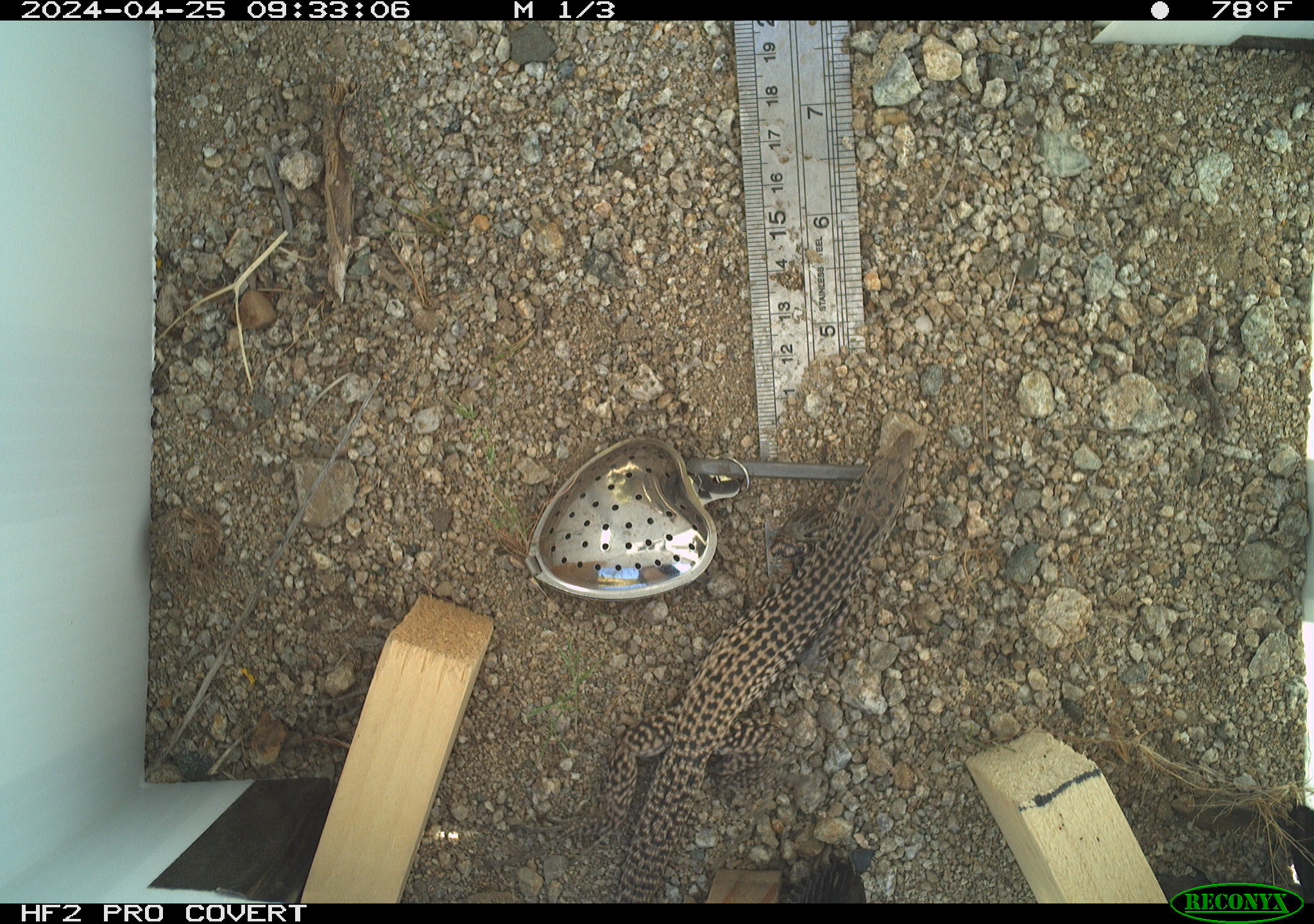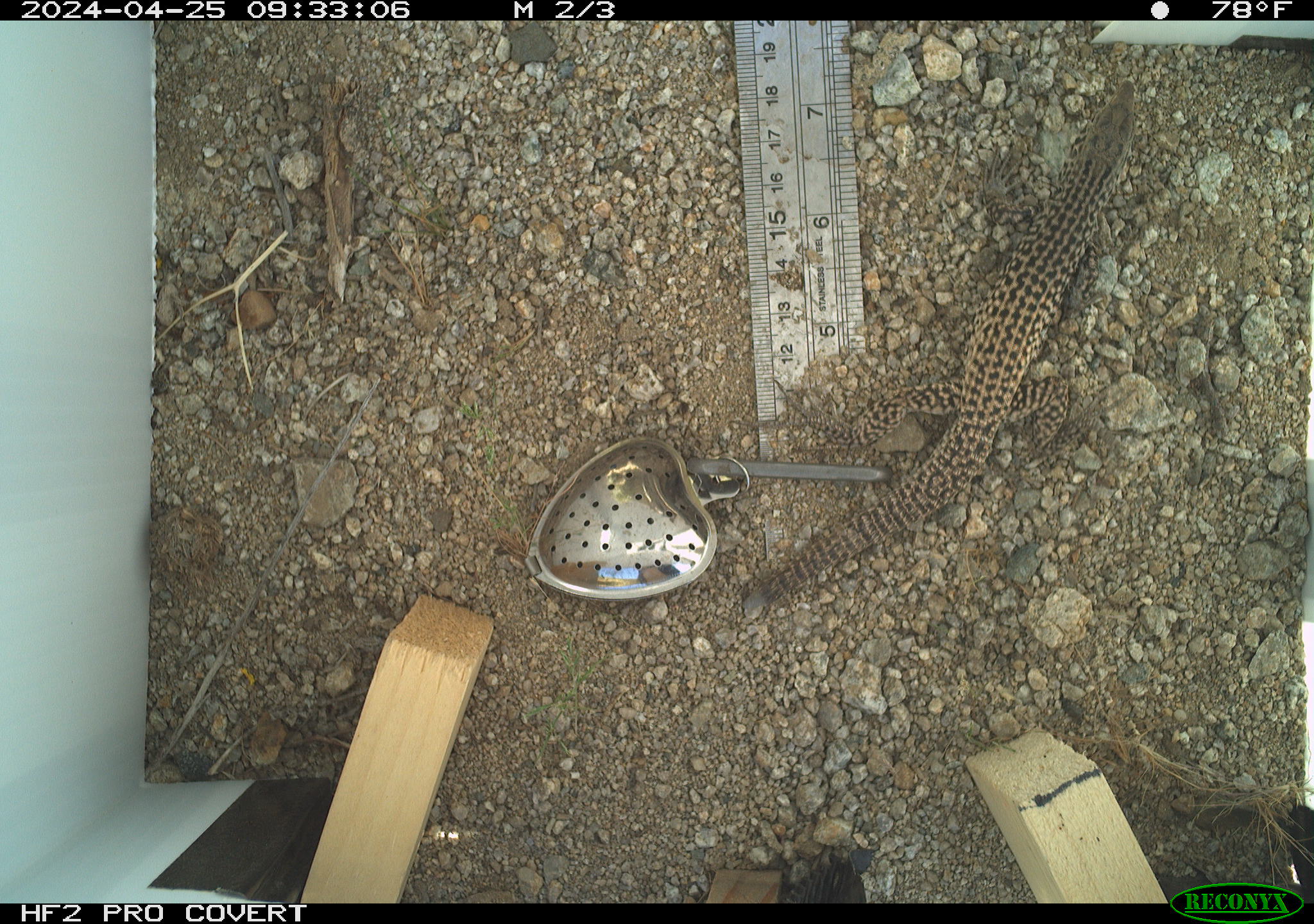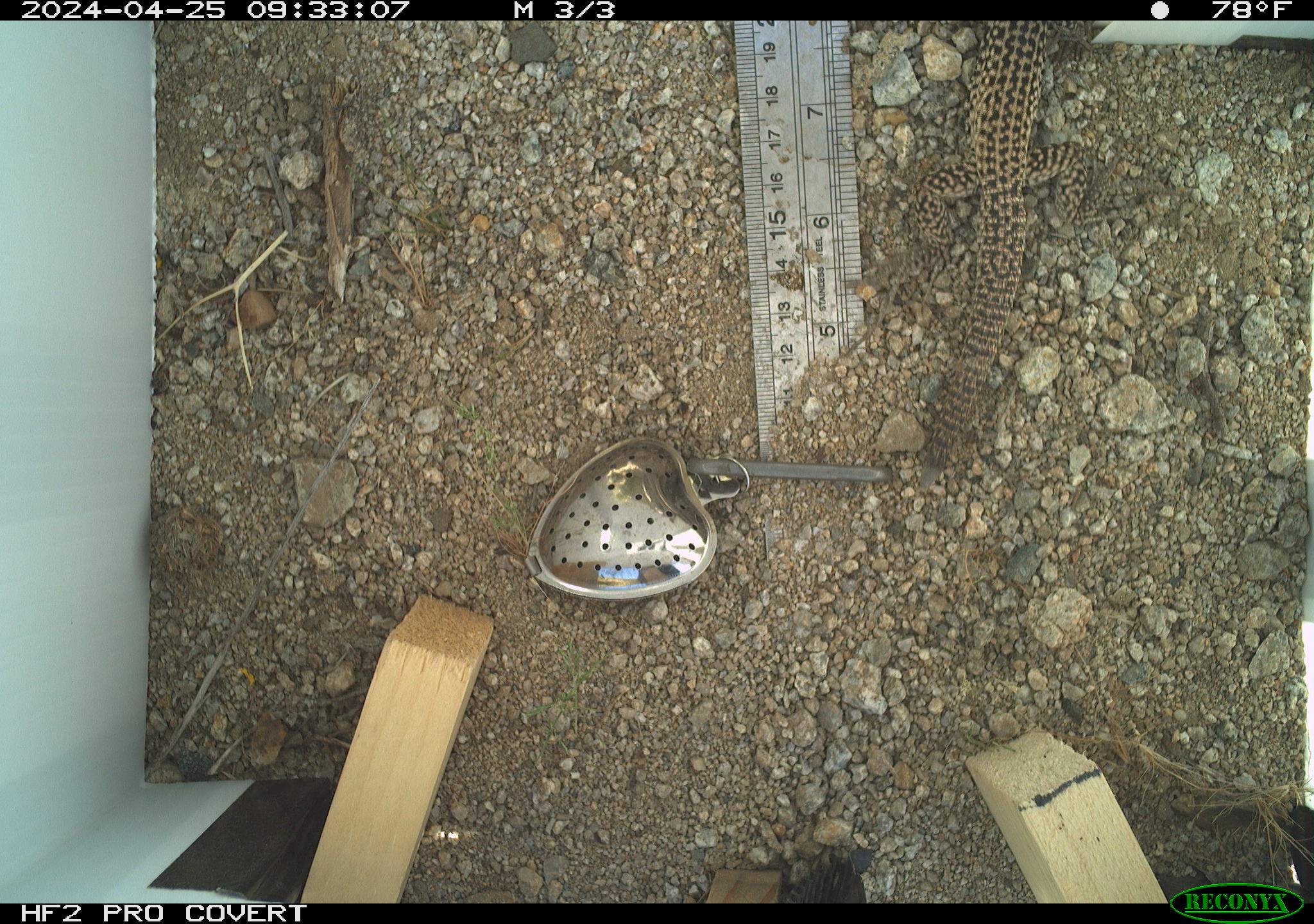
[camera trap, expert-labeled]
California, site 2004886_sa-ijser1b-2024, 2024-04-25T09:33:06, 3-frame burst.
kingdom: Animalia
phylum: Chordata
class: Reptilia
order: Squamata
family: Teiidae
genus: Aspidoscelis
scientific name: Aspidoscelis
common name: whiptail lizards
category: aspidoscelis species